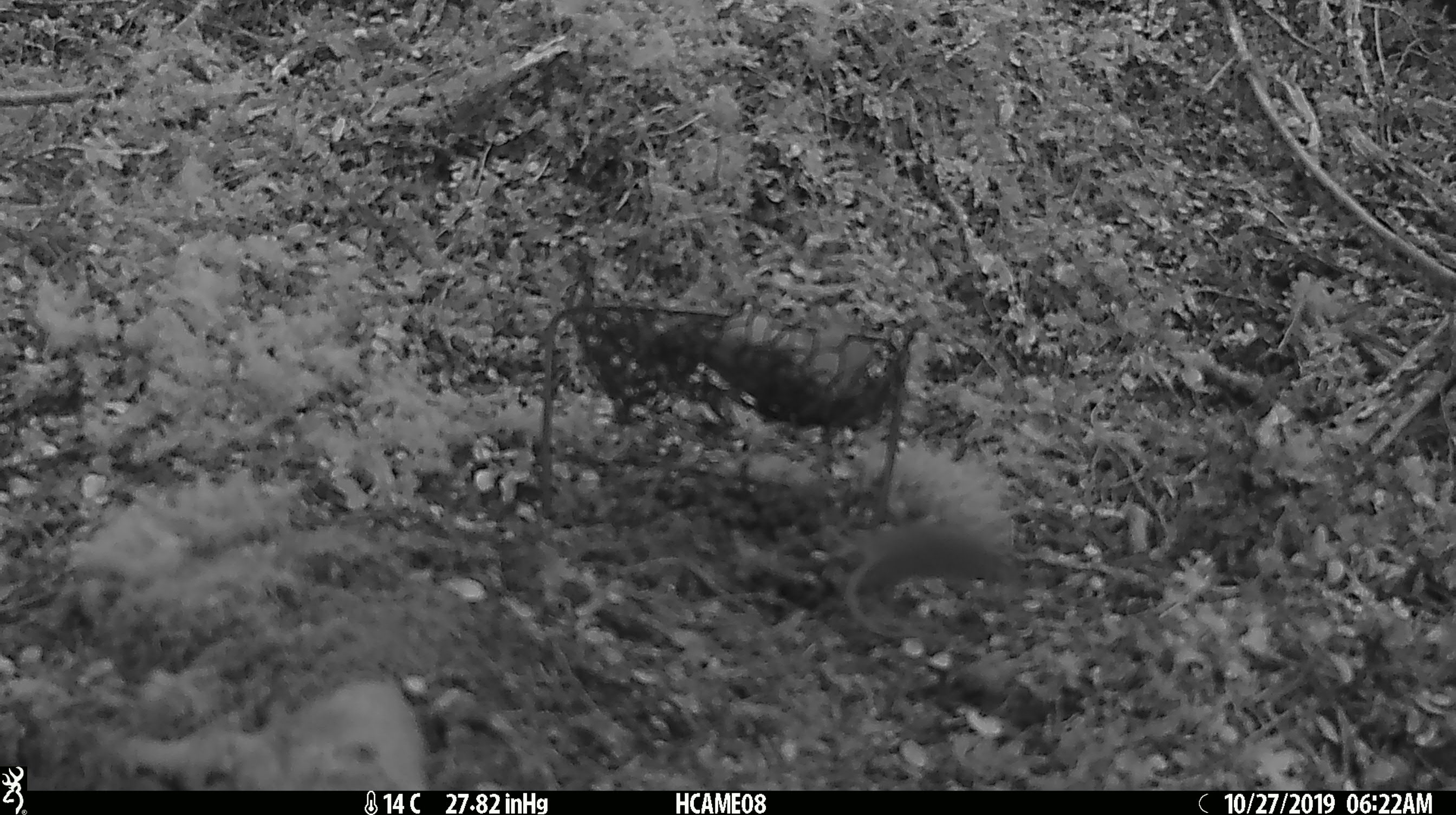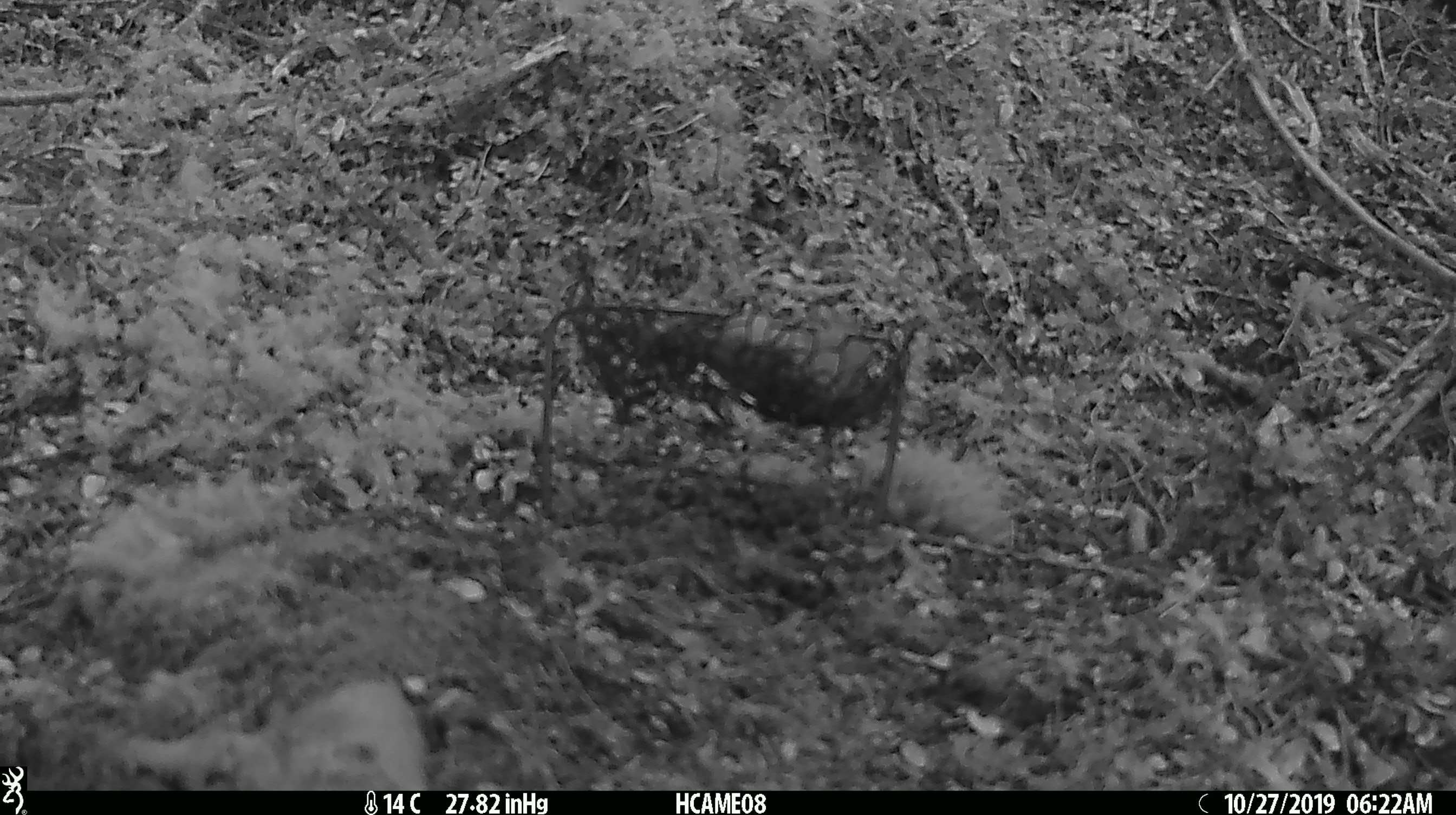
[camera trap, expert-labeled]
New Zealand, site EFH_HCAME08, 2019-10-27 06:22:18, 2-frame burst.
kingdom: Animalia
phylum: Chordata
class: Mammalia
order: Rodentia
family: Muridae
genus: Mus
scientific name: Mus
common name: mouse